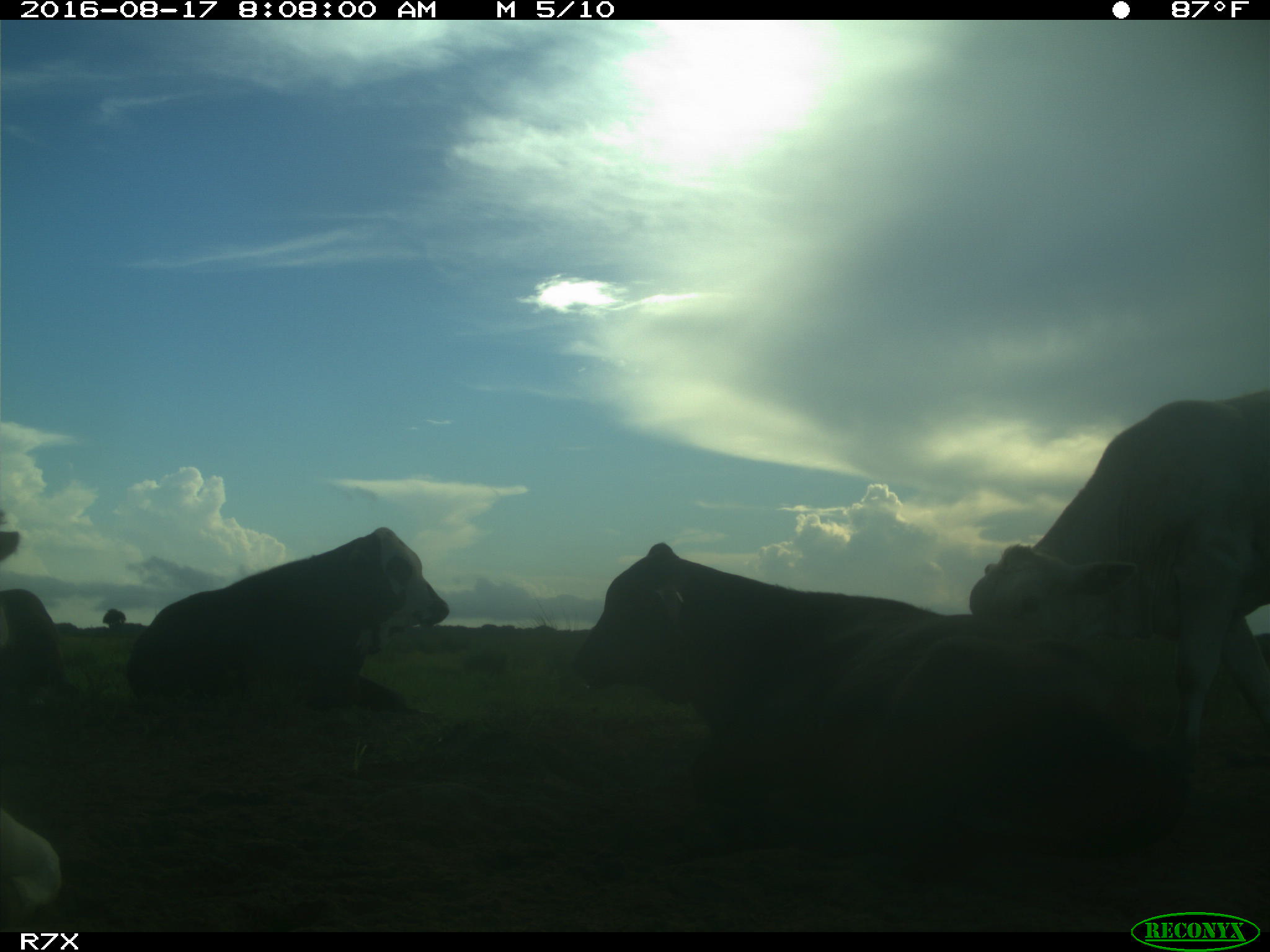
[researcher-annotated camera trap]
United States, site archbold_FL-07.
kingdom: Animalia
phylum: Chordata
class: Mammalia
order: Artiodactyla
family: Bovidae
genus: Bos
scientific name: Bos taurus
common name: domestic cow